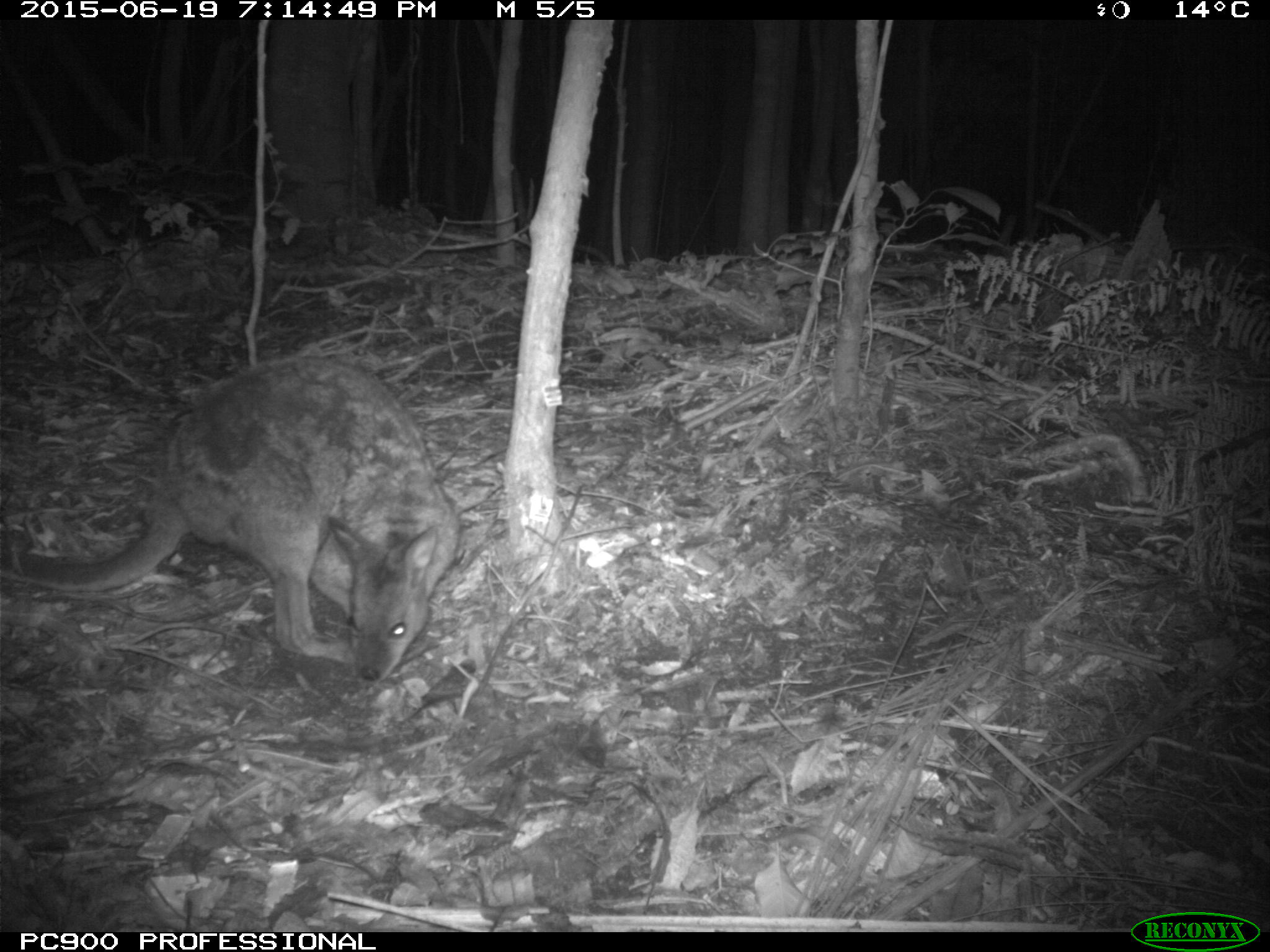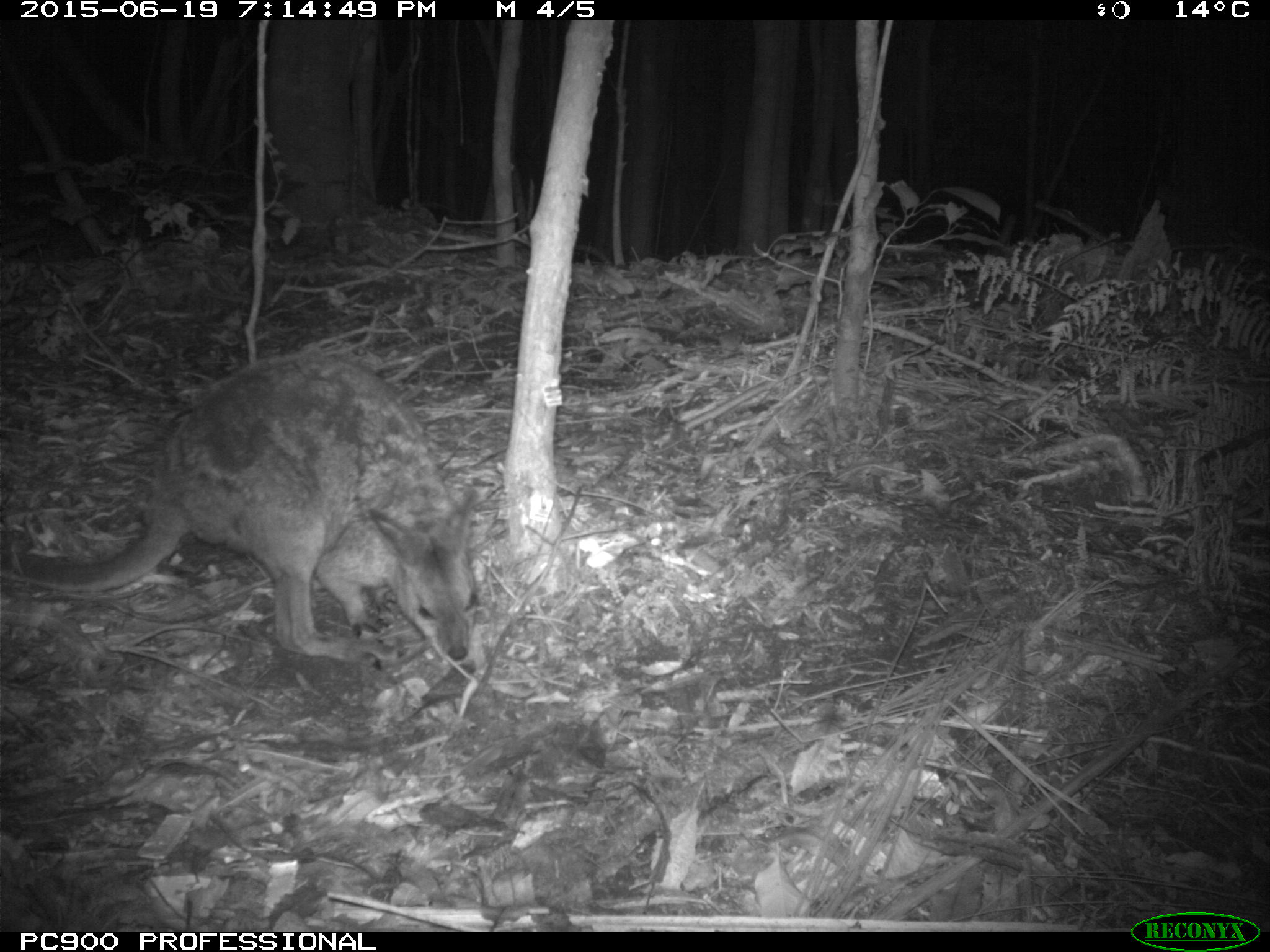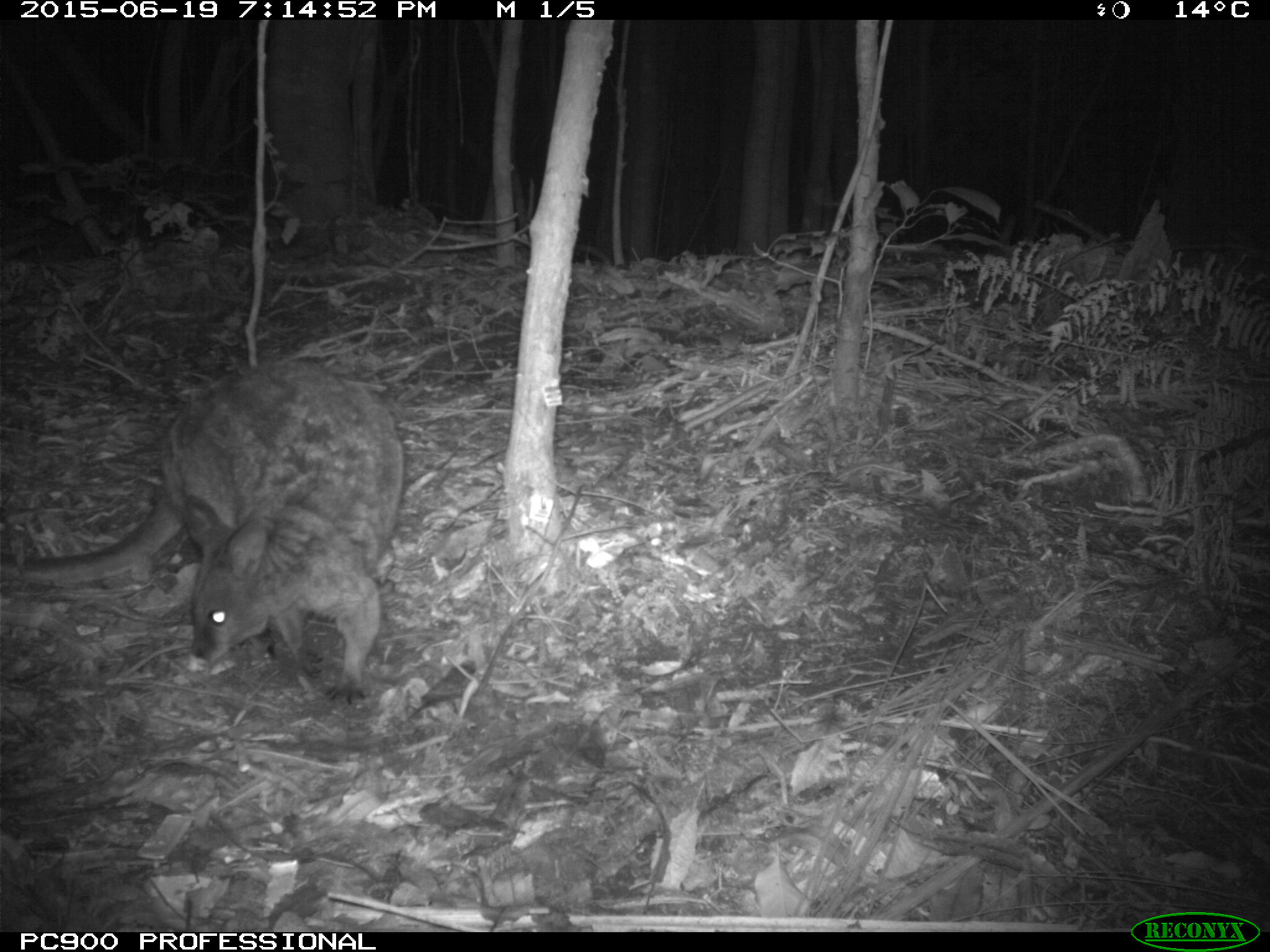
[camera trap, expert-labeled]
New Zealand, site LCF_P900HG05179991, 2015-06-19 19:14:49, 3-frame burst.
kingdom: Animalia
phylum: Chordata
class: Mammalia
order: Diprotodontia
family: Macropodidae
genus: Notamacropus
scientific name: Notamacropus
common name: wallaby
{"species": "wallaby (Notamacropus)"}